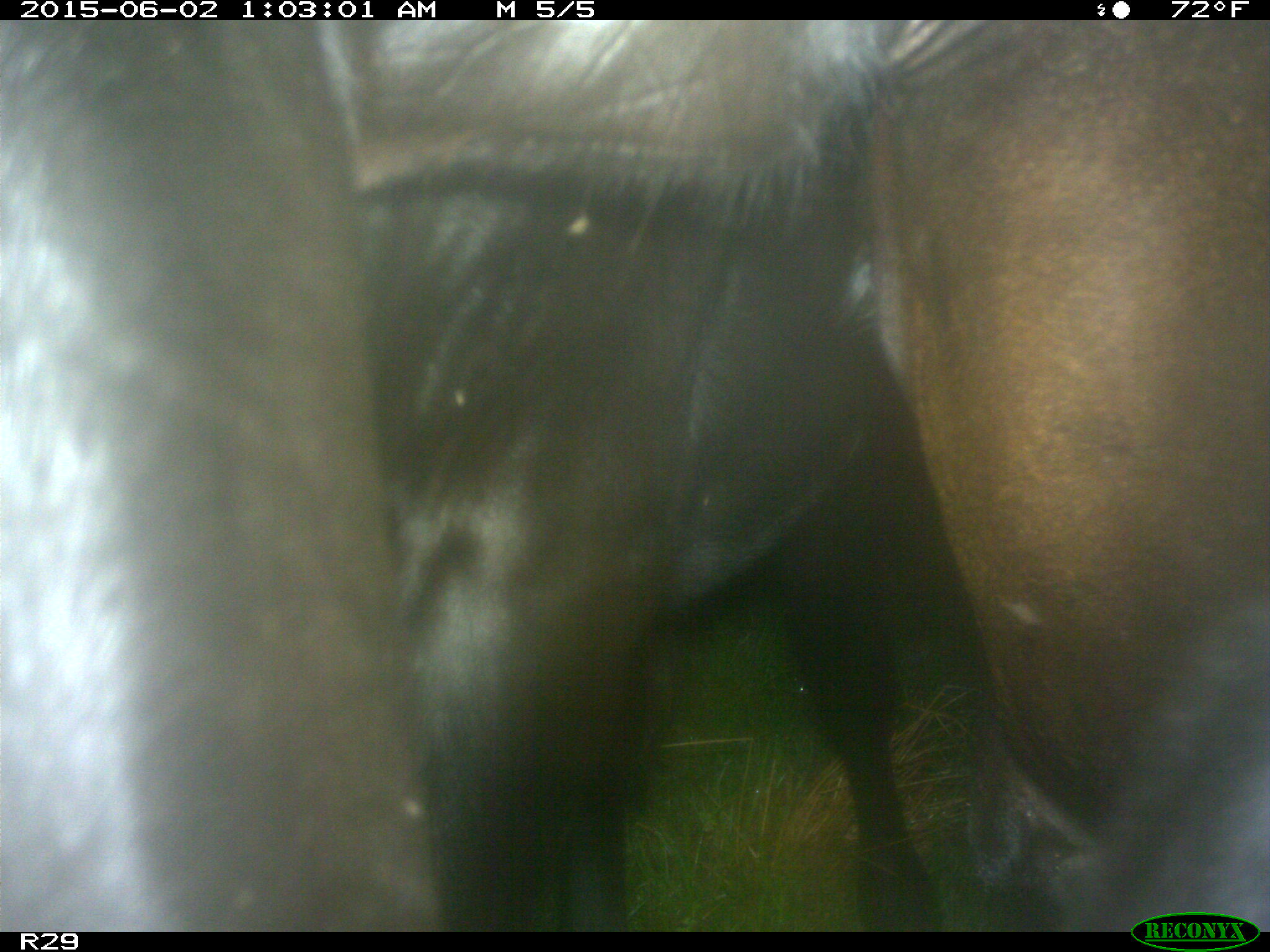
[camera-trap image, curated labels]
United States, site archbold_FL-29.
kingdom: Animalia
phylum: Chordata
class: Mammalia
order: Artiodactyla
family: Bovidae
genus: Bos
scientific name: Bos taurus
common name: domestic cow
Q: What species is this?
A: Bos taurus (domestic cow).